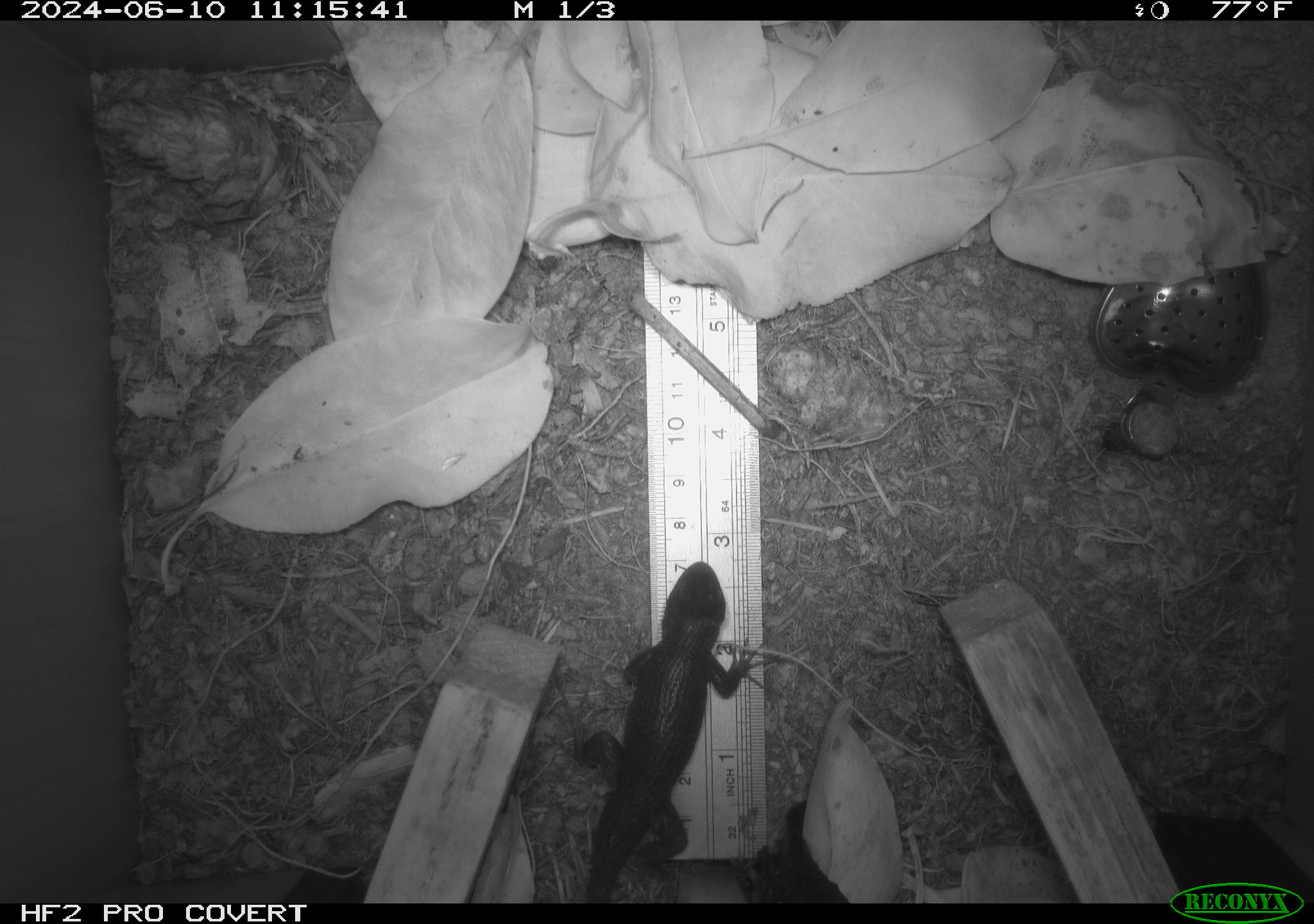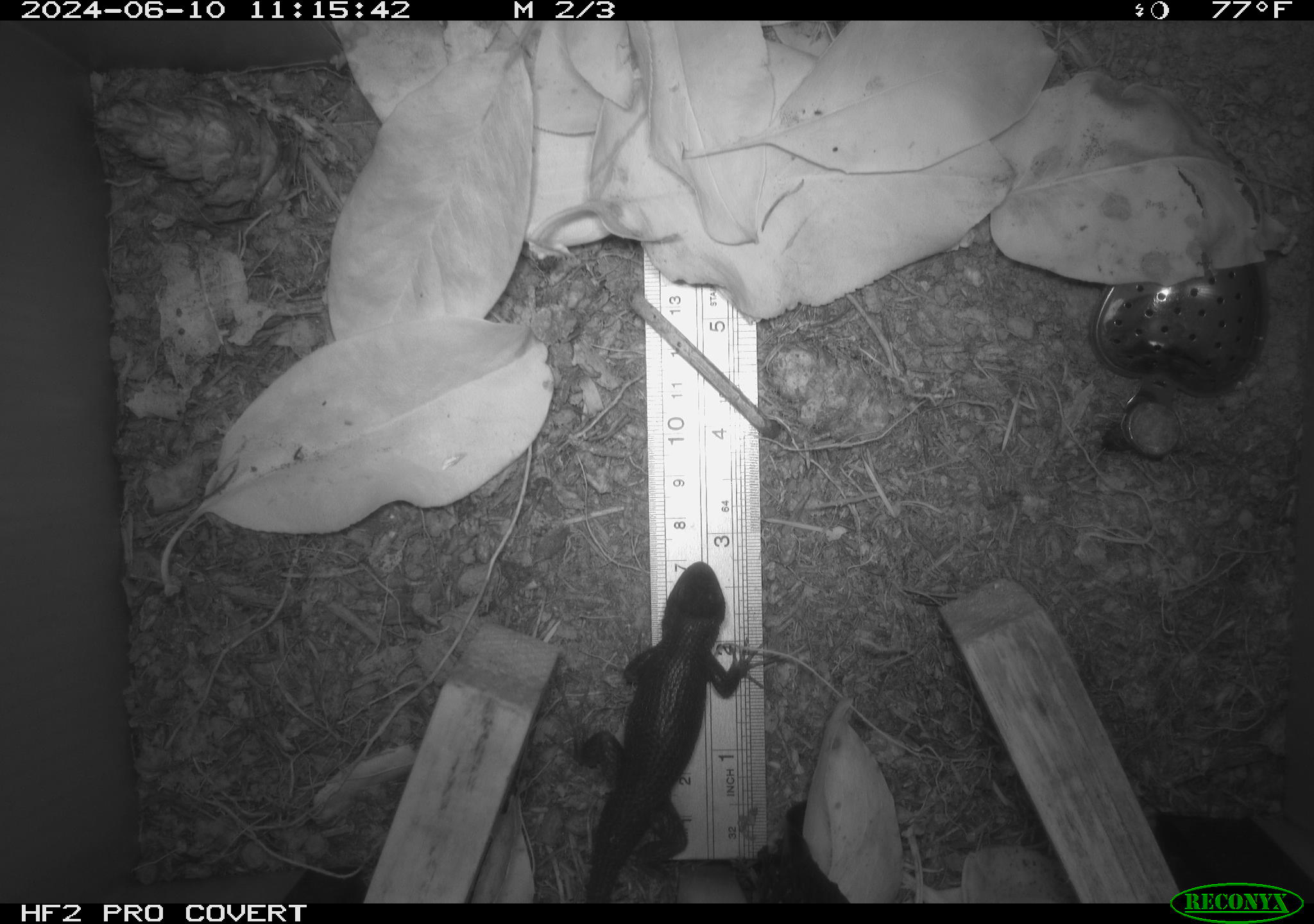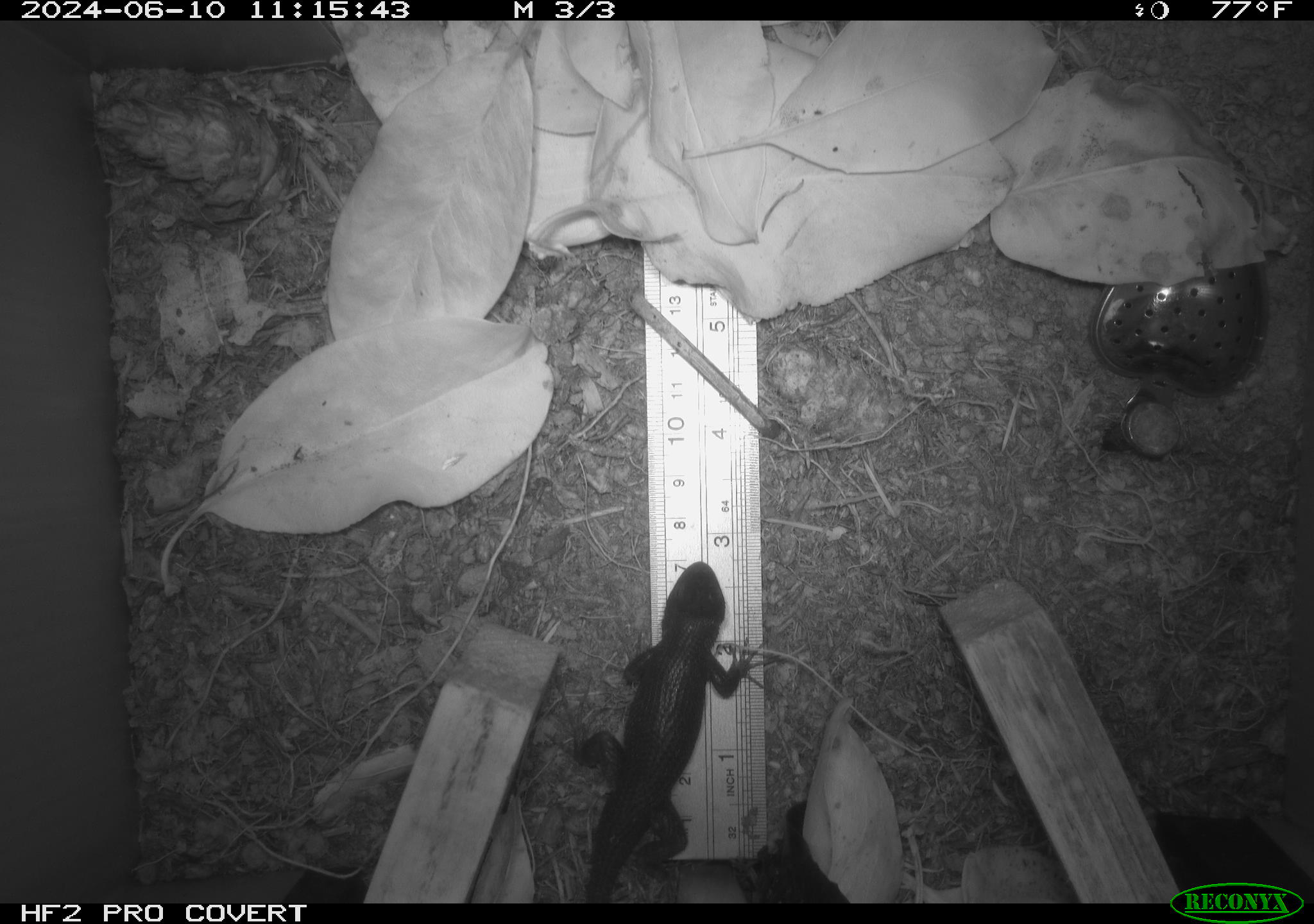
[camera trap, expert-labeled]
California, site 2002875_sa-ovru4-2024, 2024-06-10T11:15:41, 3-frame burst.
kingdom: Animalia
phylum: Chordata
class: Reptilia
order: Squamata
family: Phrynosomatidae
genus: Sceloporus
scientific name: Sceloporus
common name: spiny lizards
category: sceloporus species